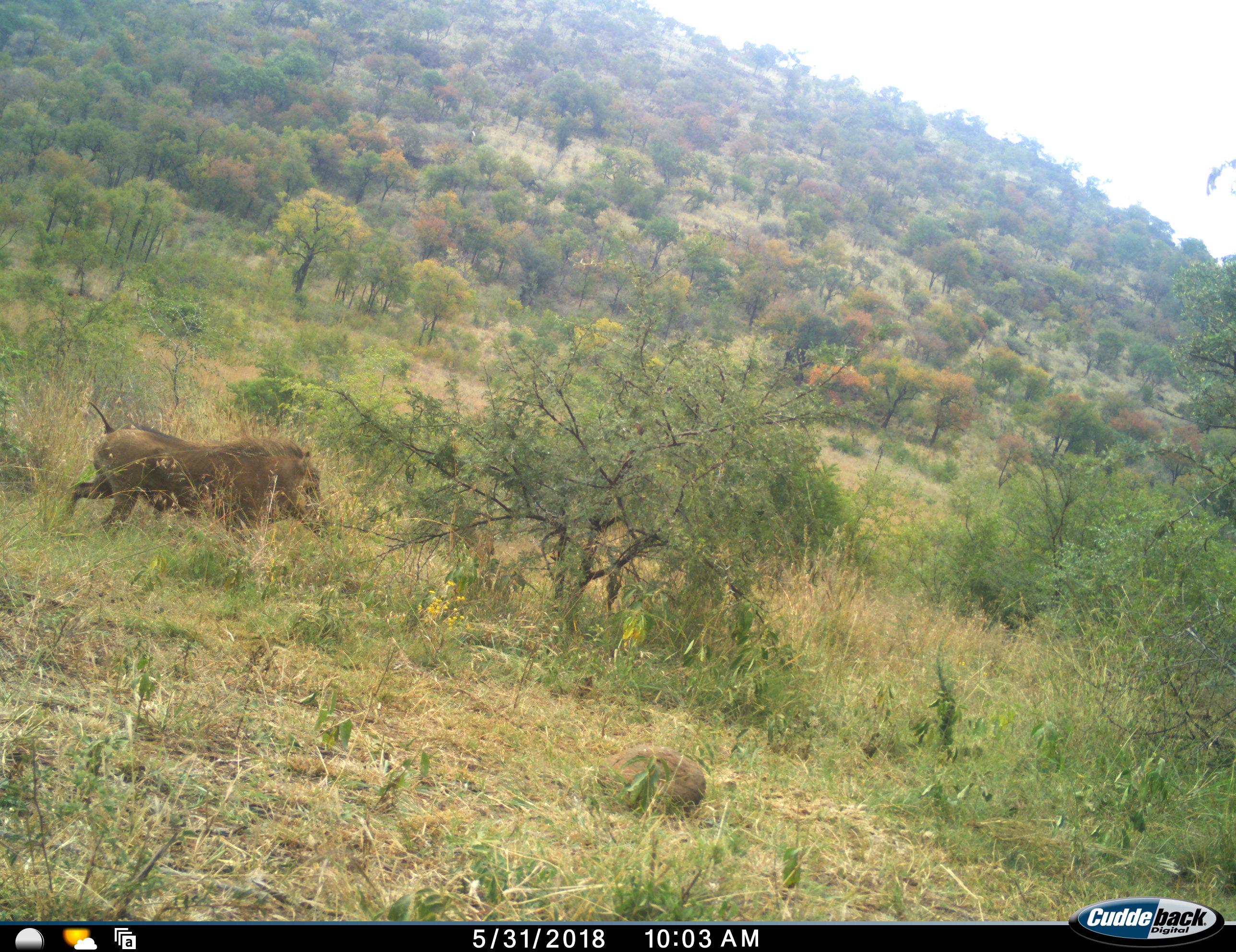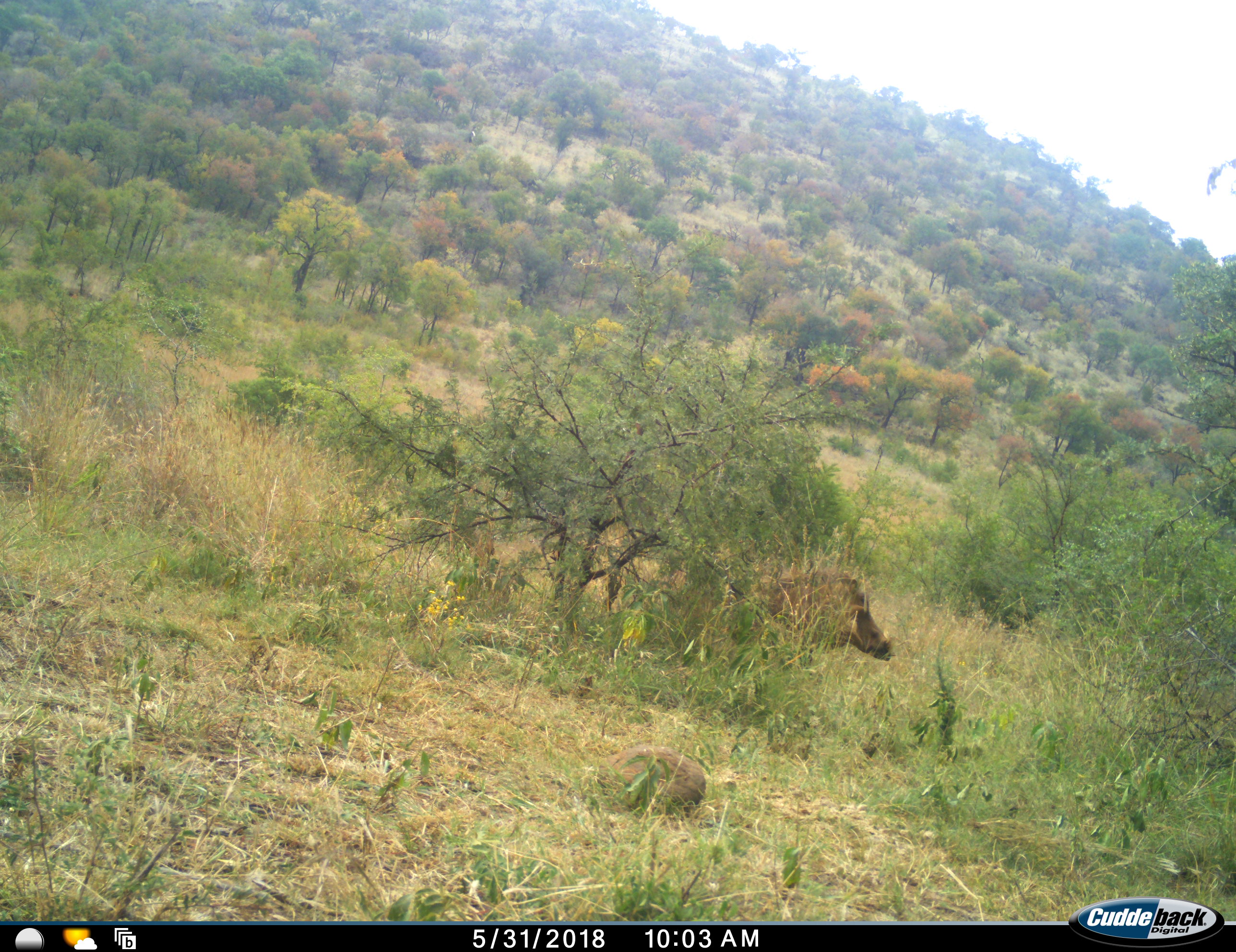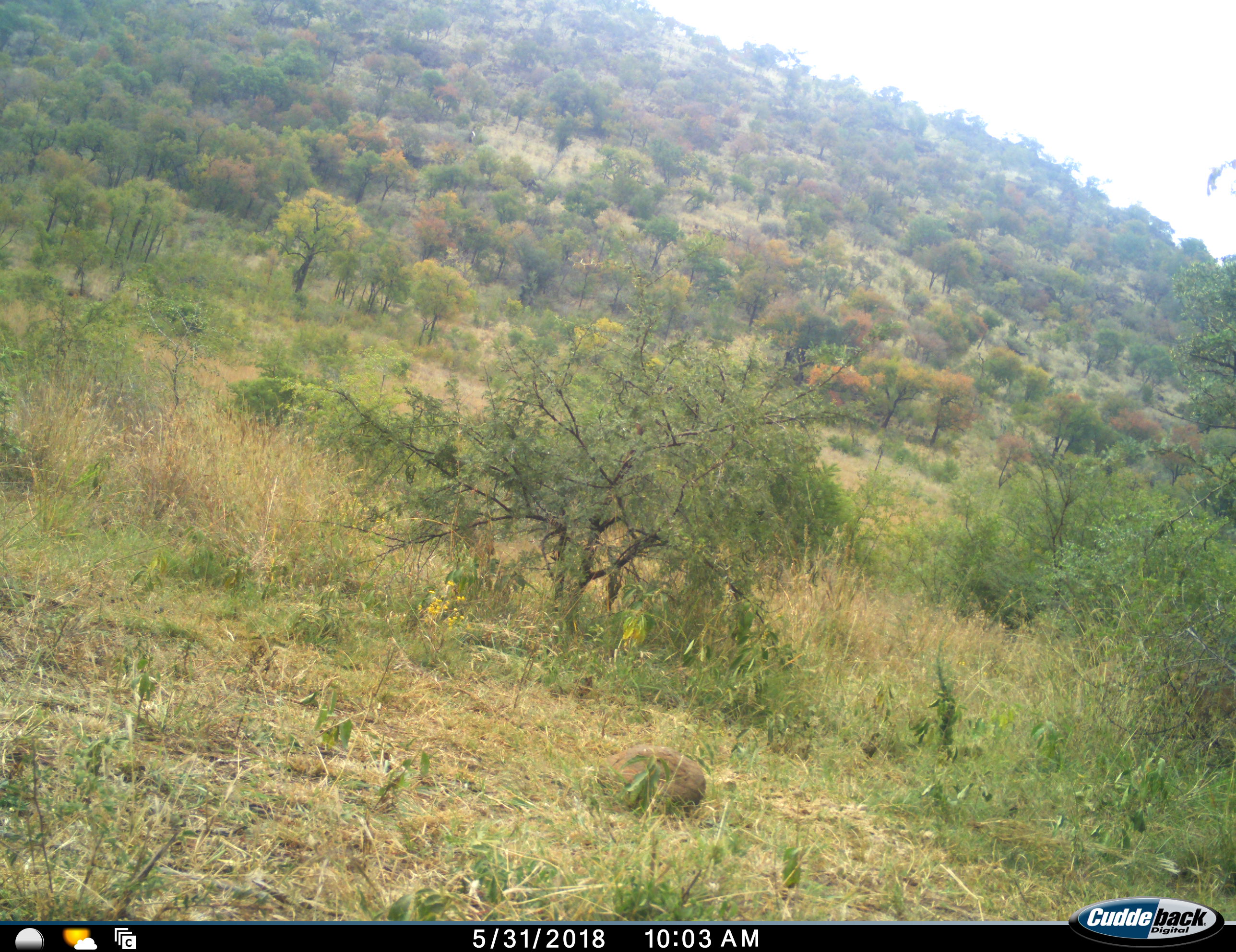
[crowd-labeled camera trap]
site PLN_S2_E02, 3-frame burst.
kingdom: Animalia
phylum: Chordata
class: Mammalia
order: Artiodactyla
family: Suidae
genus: Phacochoerus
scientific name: Phacochoerus africanus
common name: warthog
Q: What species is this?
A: Warthog (Phacochoerus africanus).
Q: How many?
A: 1.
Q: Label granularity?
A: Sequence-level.